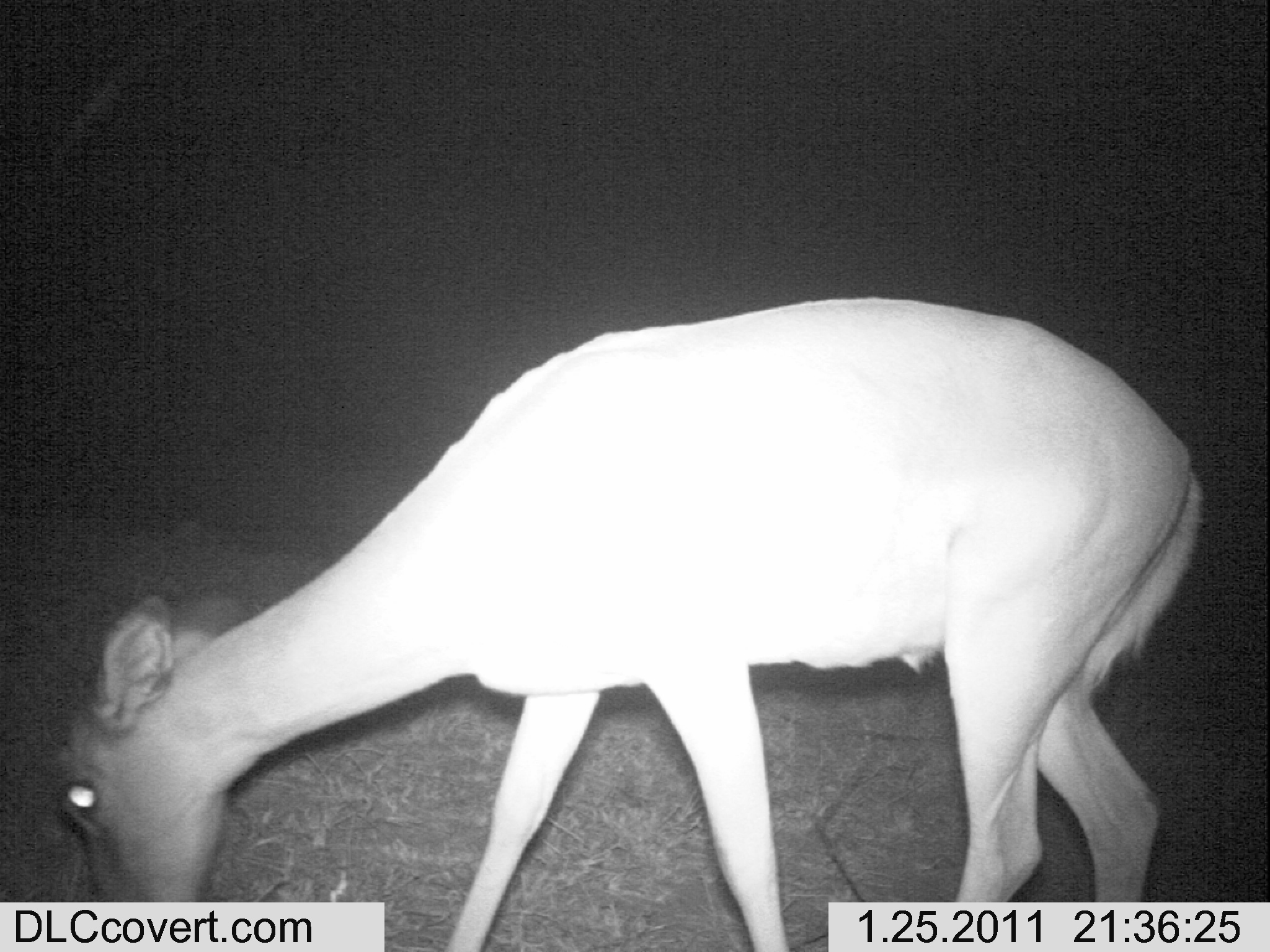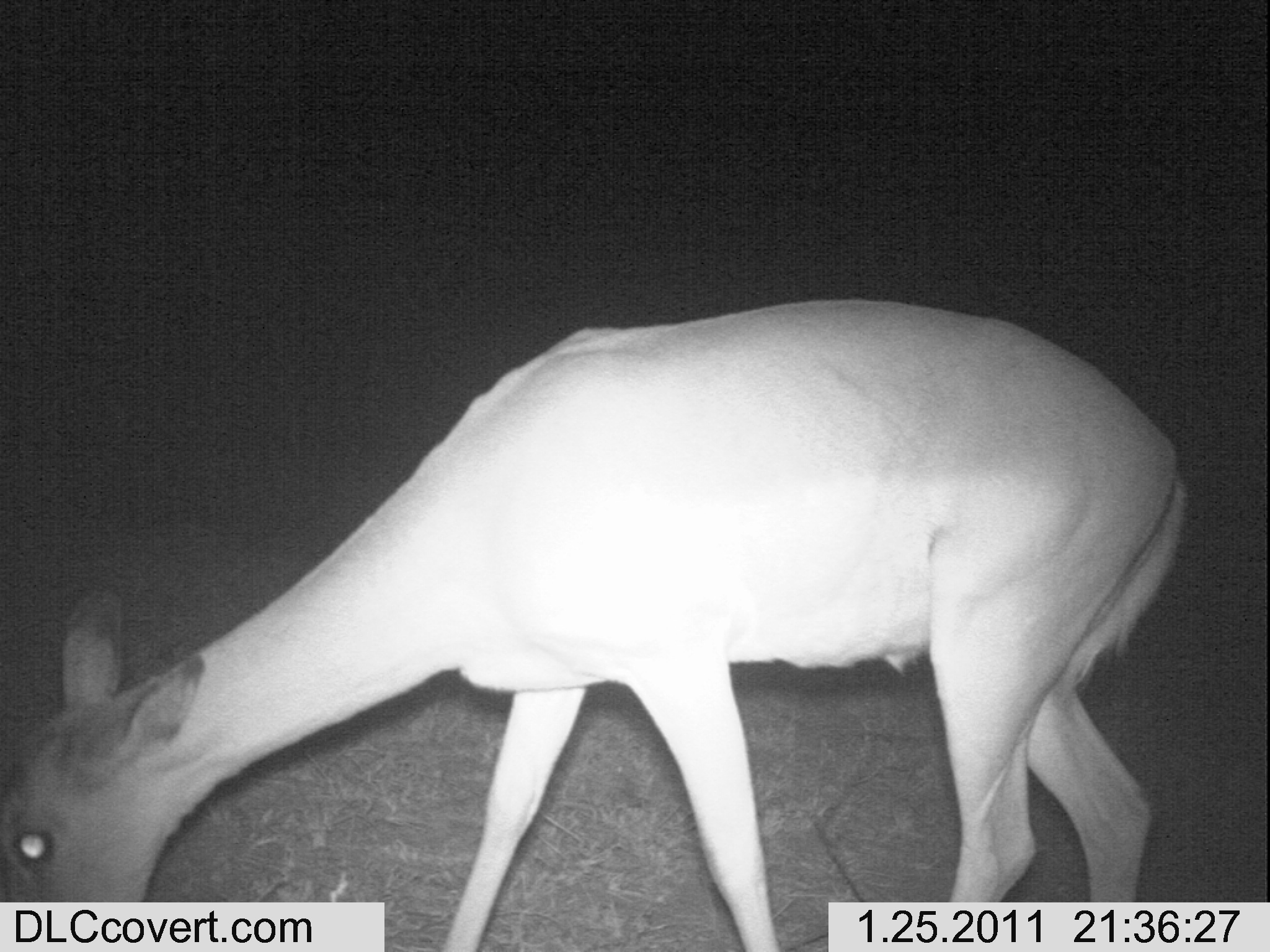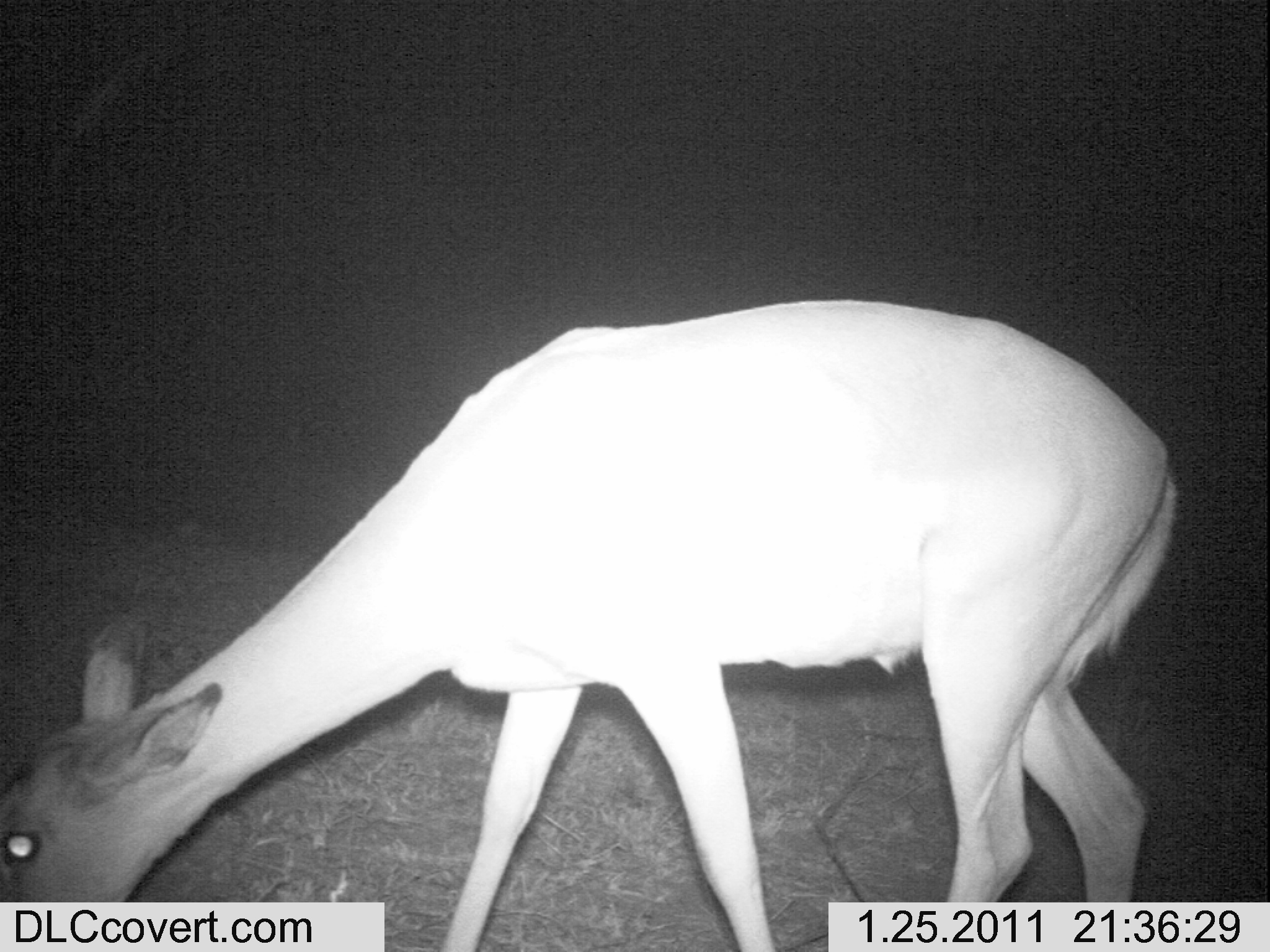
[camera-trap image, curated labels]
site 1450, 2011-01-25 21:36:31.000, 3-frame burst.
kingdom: Animalia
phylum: Chordata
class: Mammalia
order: Artiodactyla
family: Bovidae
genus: Aepyceros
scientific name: Aepyceros melampus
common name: impala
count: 1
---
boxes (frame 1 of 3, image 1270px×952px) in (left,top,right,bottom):
aepyceros melampus: (47,293,1199,949)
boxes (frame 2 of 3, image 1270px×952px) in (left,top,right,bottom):
aepyceros melampus: (0,295,1185,946)